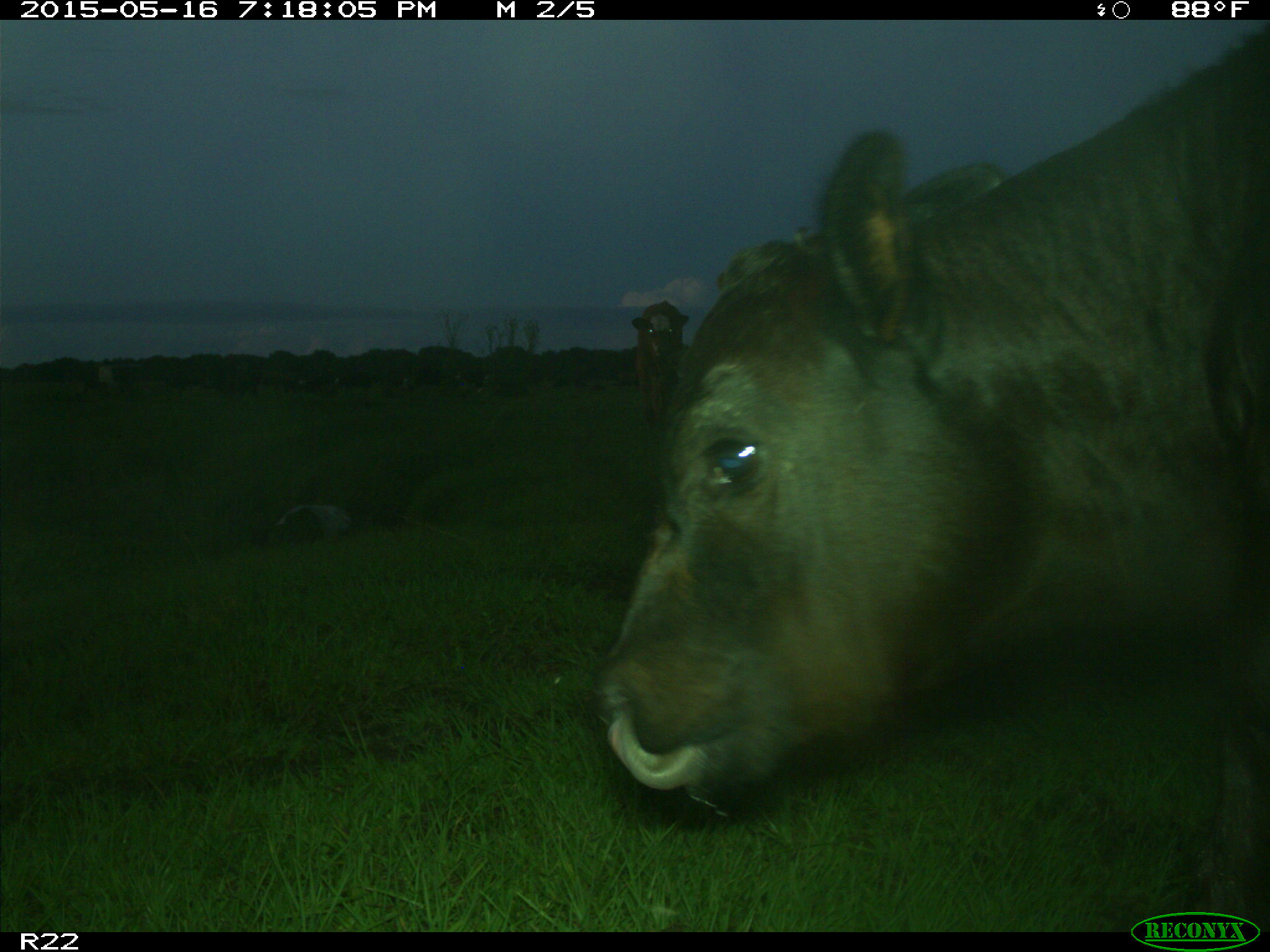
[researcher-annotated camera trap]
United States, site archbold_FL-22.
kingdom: Animalia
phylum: Chordata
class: Mammalia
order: Artiodactyla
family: Bovidae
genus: Bos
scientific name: Bos taurus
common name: domestic cow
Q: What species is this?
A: Bos taurus (domestic cow).